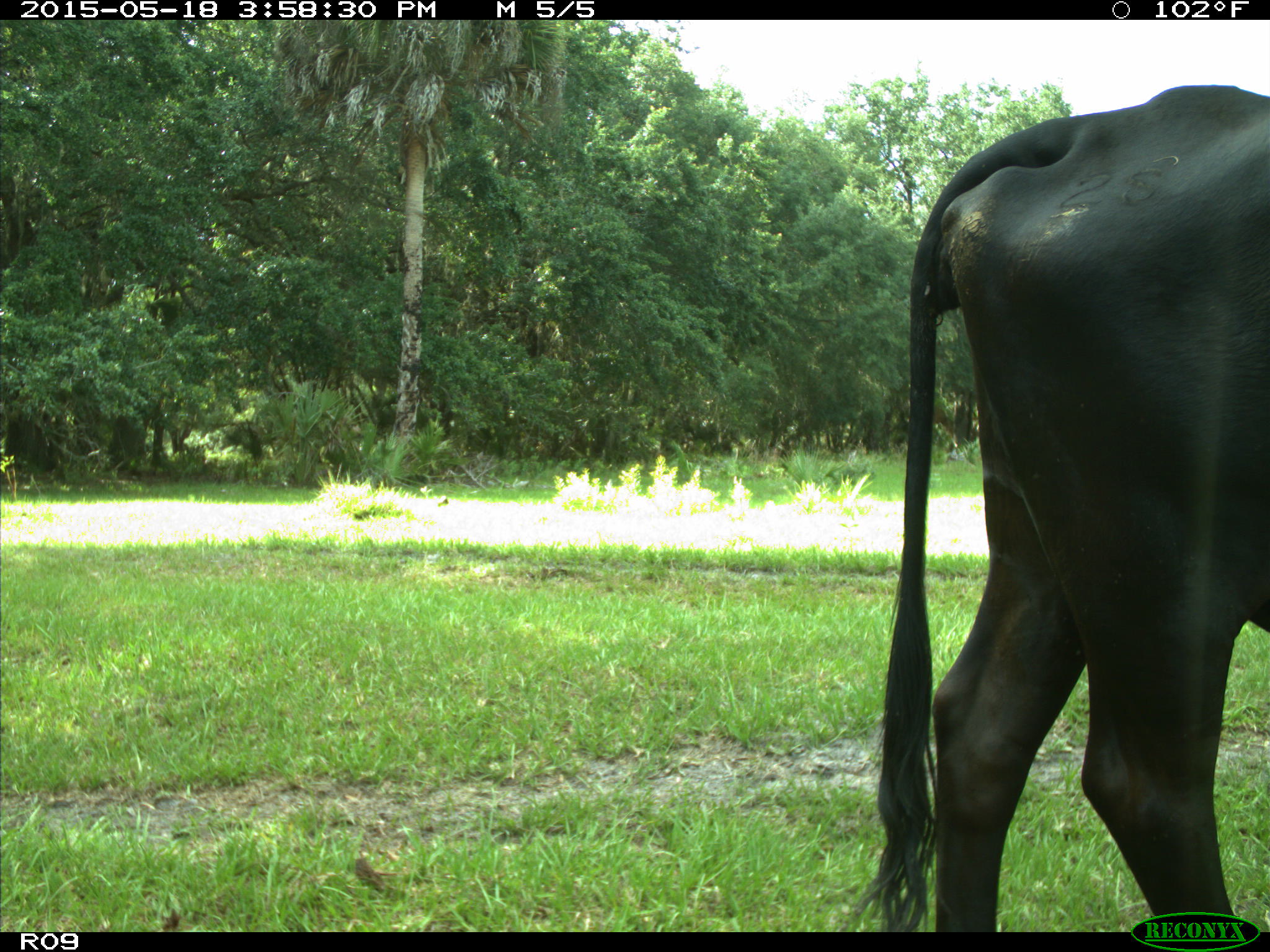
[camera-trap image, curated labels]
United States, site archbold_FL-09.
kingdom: Animalia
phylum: Chordata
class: Mammalia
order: Artiodactyla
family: Bovidae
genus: Bos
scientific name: Bos taurus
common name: domestic cow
Bos taurus (domestic cow).